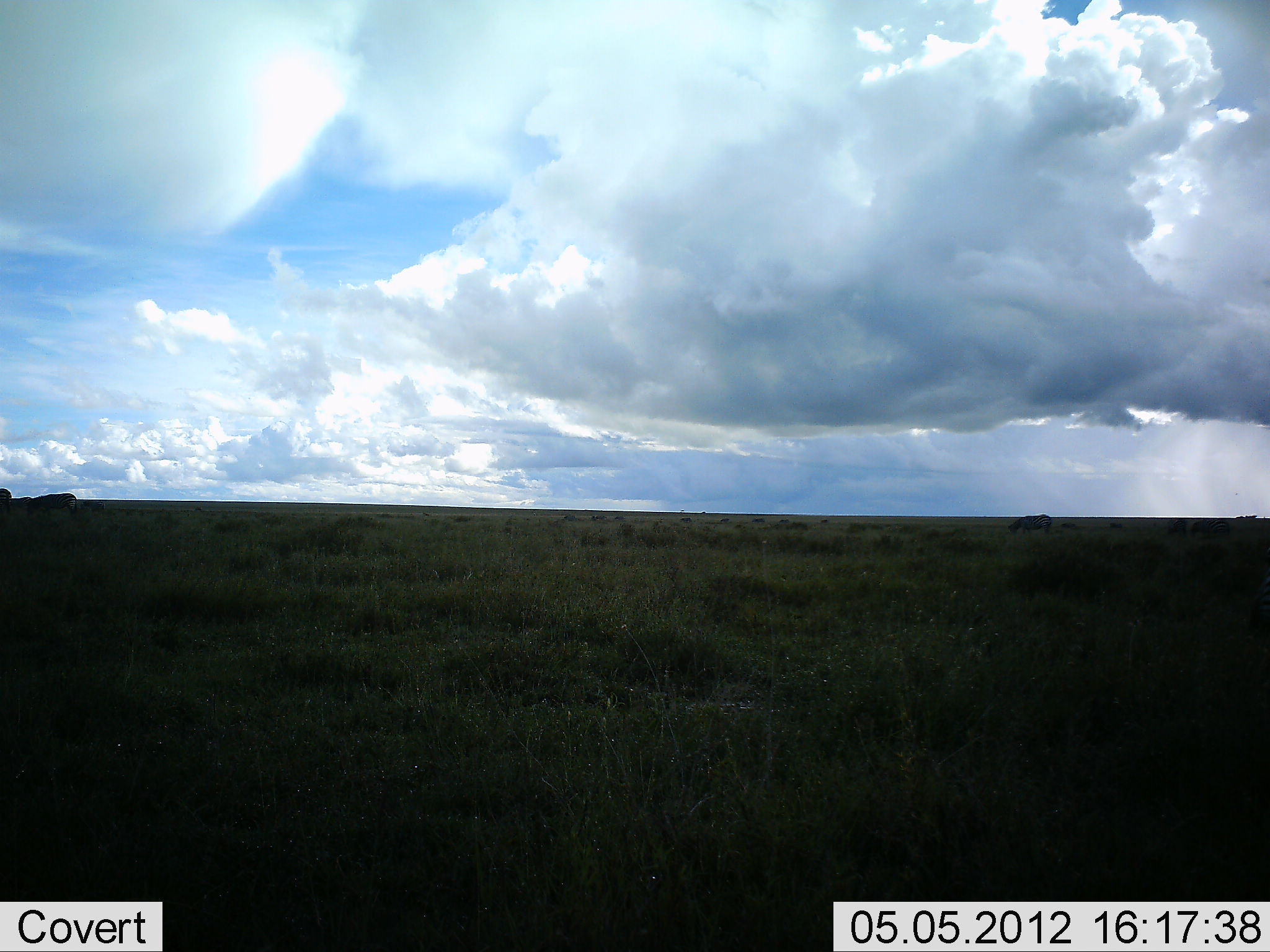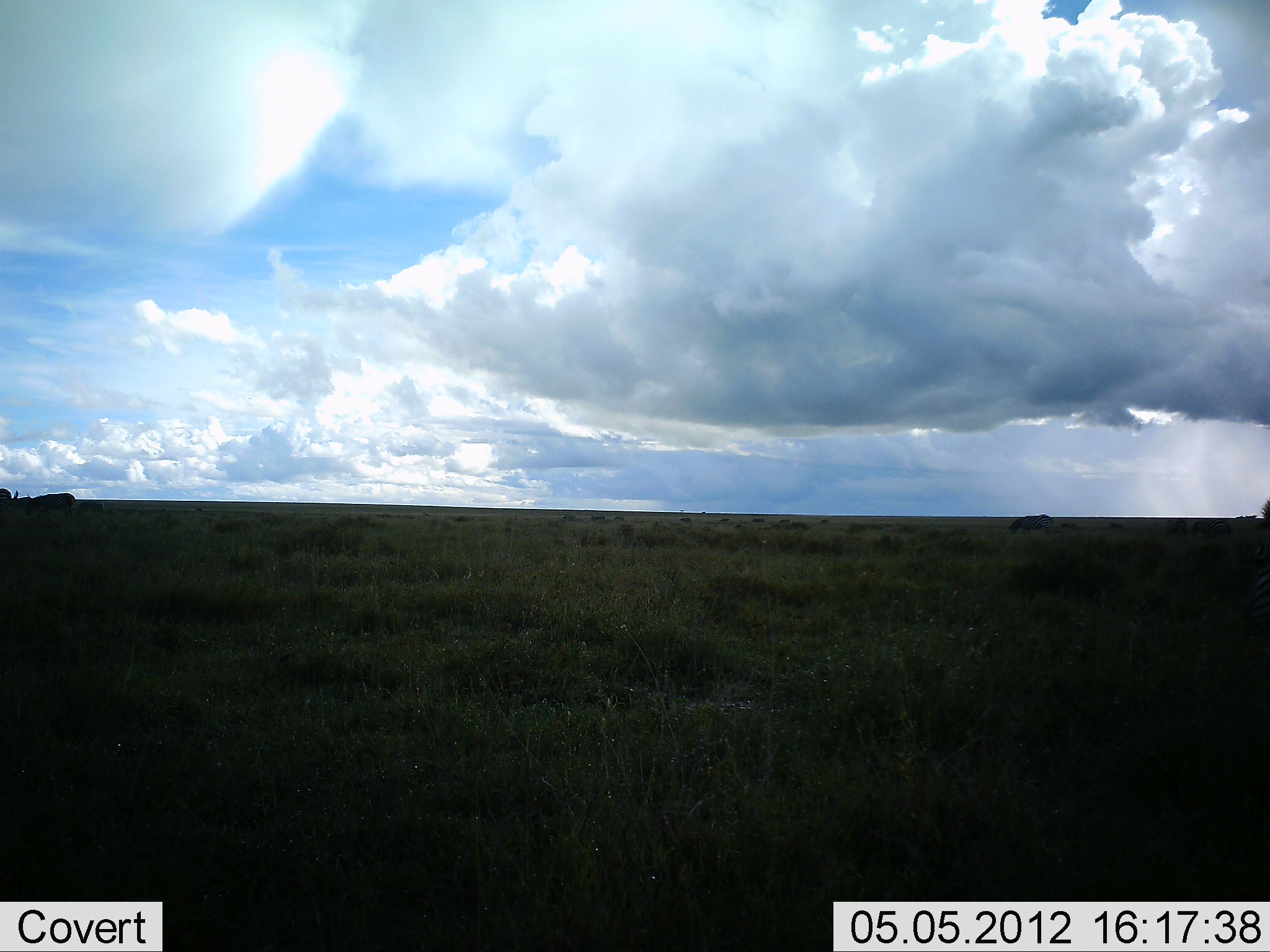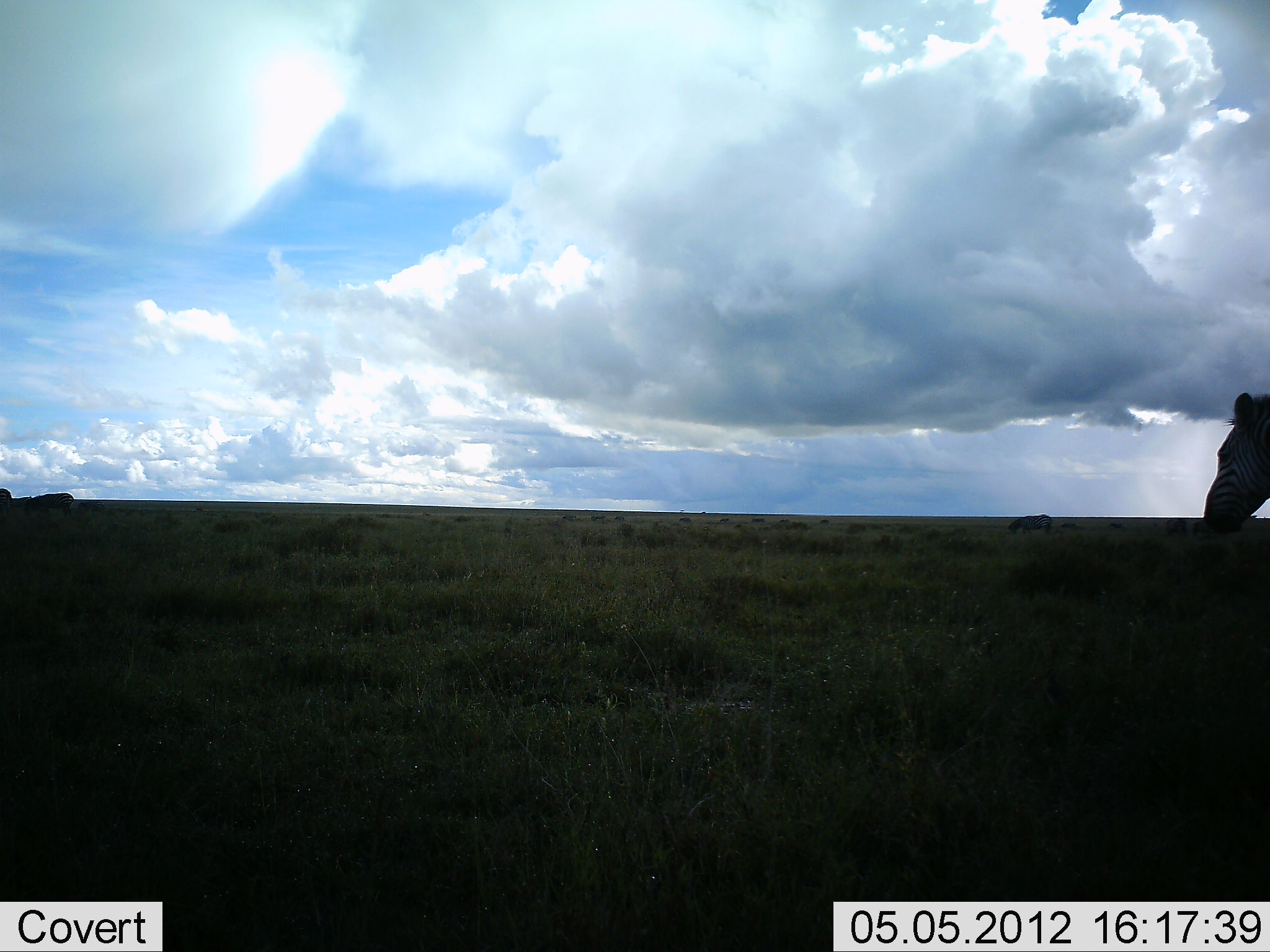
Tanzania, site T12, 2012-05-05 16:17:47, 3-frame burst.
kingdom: Animalia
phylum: Chordata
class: Mammalia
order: Perissodactyla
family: Equidae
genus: Equus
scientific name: Equus quagga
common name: plains zebra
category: zebra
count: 2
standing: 40%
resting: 0%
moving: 90%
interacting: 10%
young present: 0%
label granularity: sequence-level